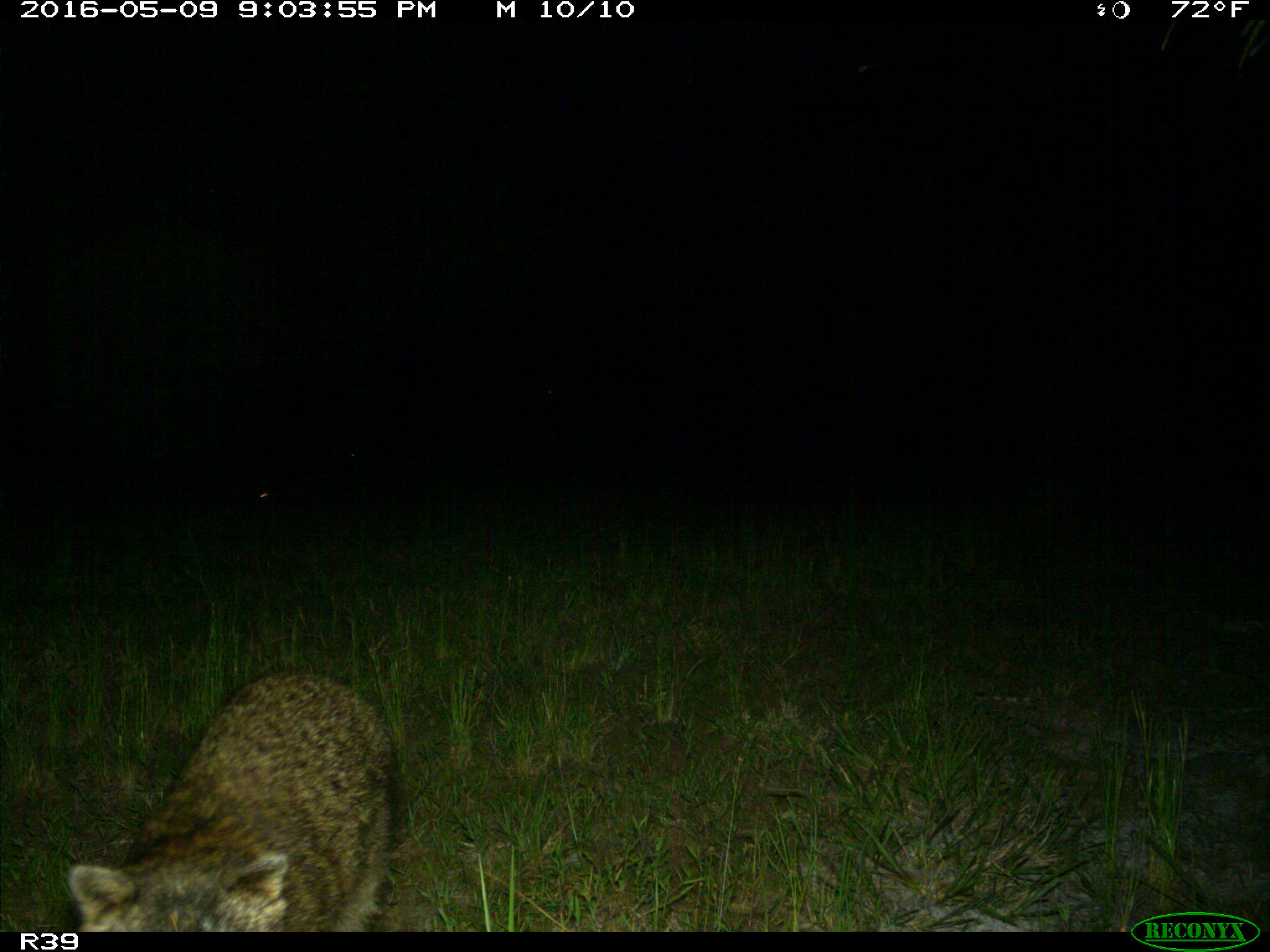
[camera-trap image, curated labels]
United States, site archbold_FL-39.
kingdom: Animalia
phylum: Chordata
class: Mammalia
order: Carnivora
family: Procyonidae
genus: Procyon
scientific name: Procyon lotor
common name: common raccoon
Procyon lotor (common raccoon).